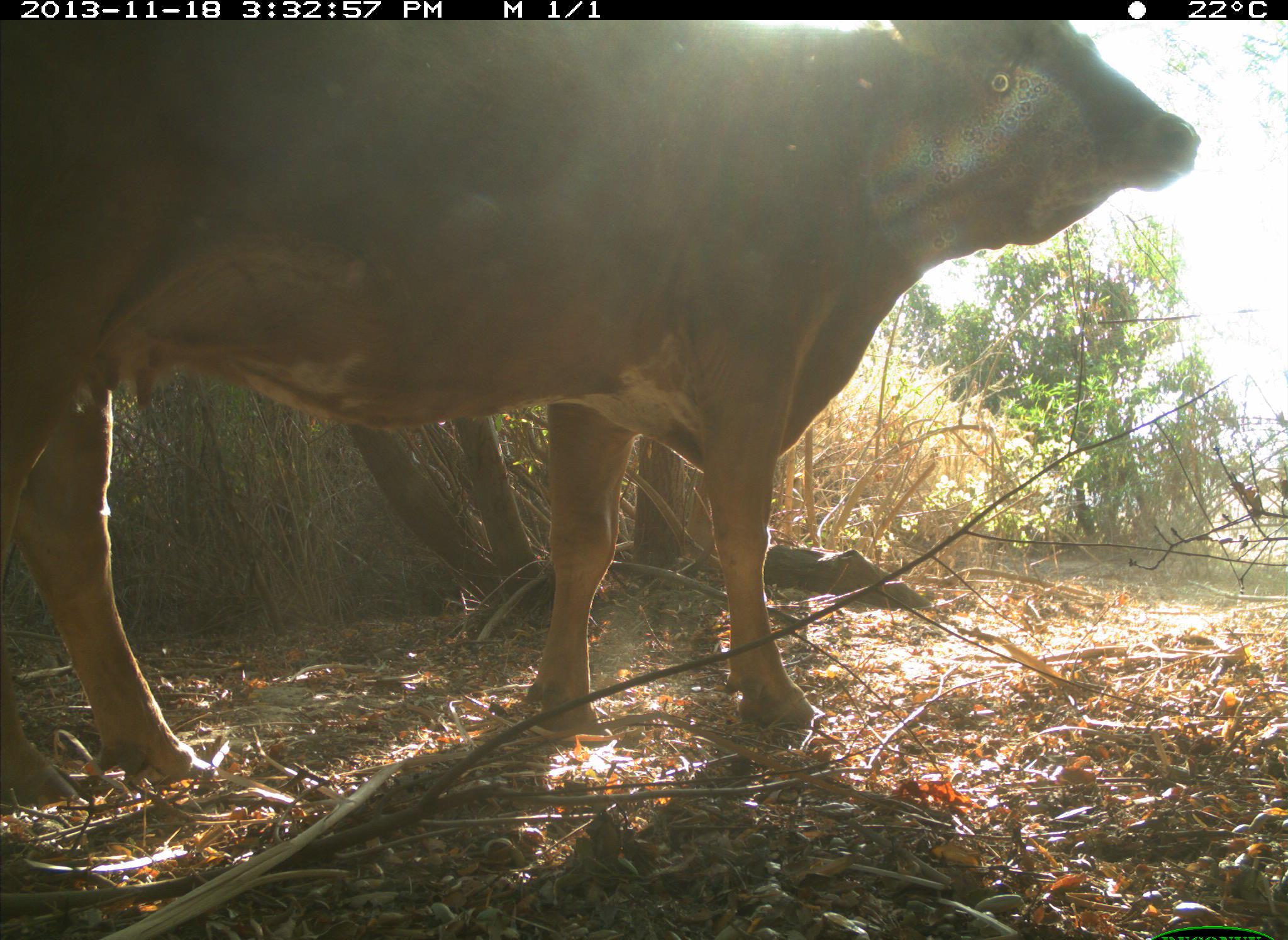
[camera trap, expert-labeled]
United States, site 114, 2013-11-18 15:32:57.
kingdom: Animalia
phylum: Chordata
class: Mammalia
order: Artiodactyla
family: Bovidae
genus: Bos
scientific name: Bos taurus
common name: cow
Cow (Bos taurus).